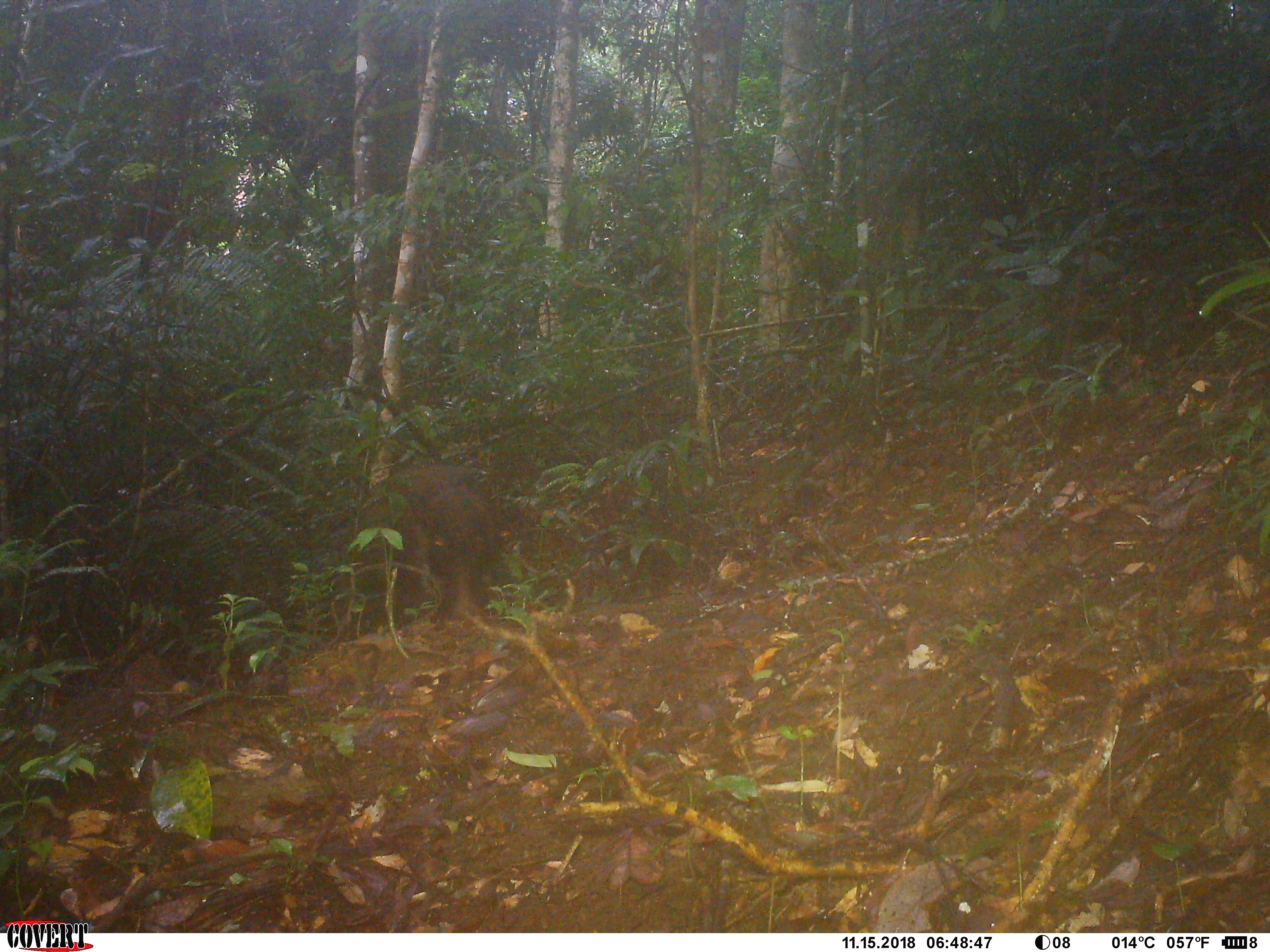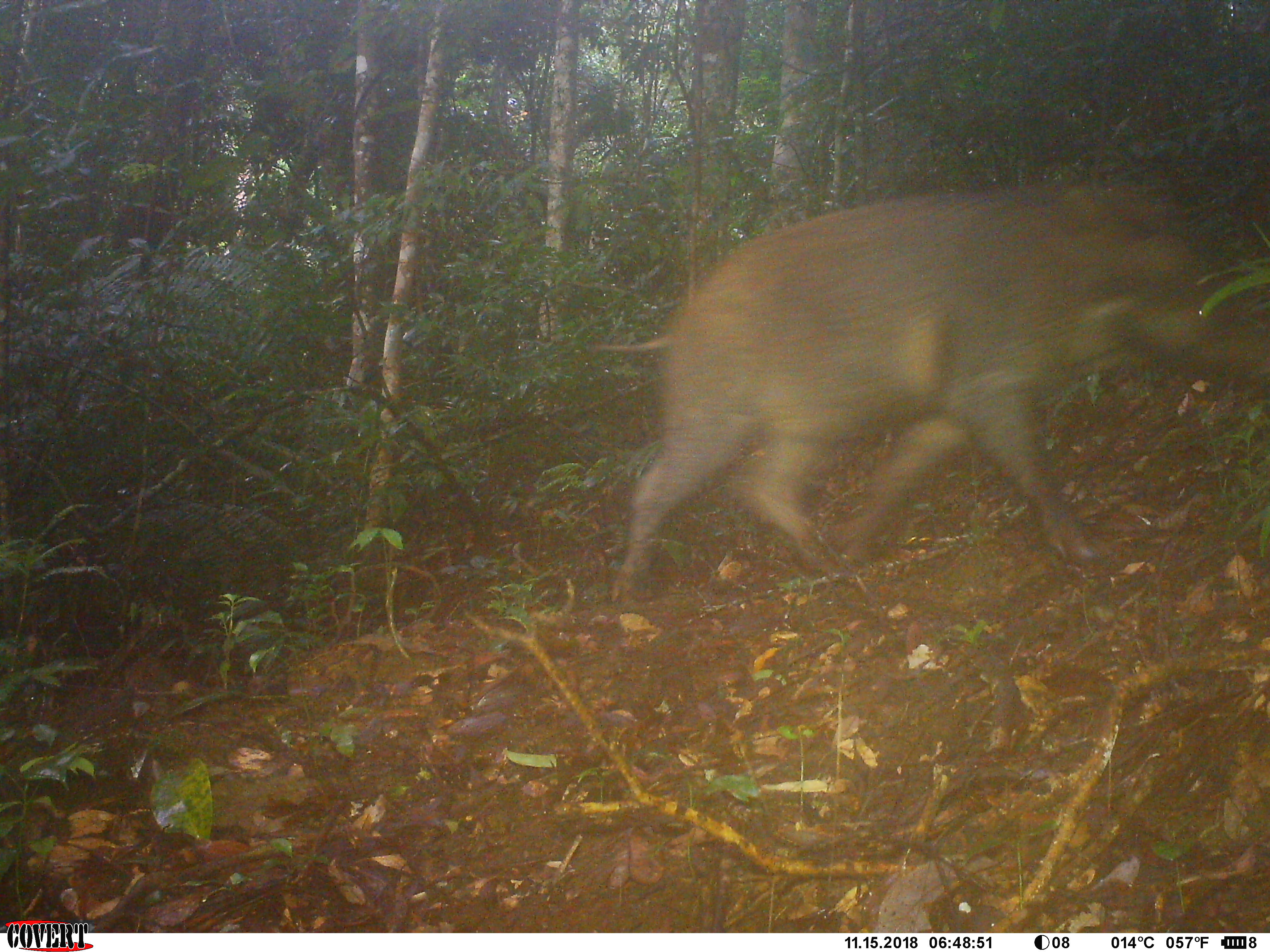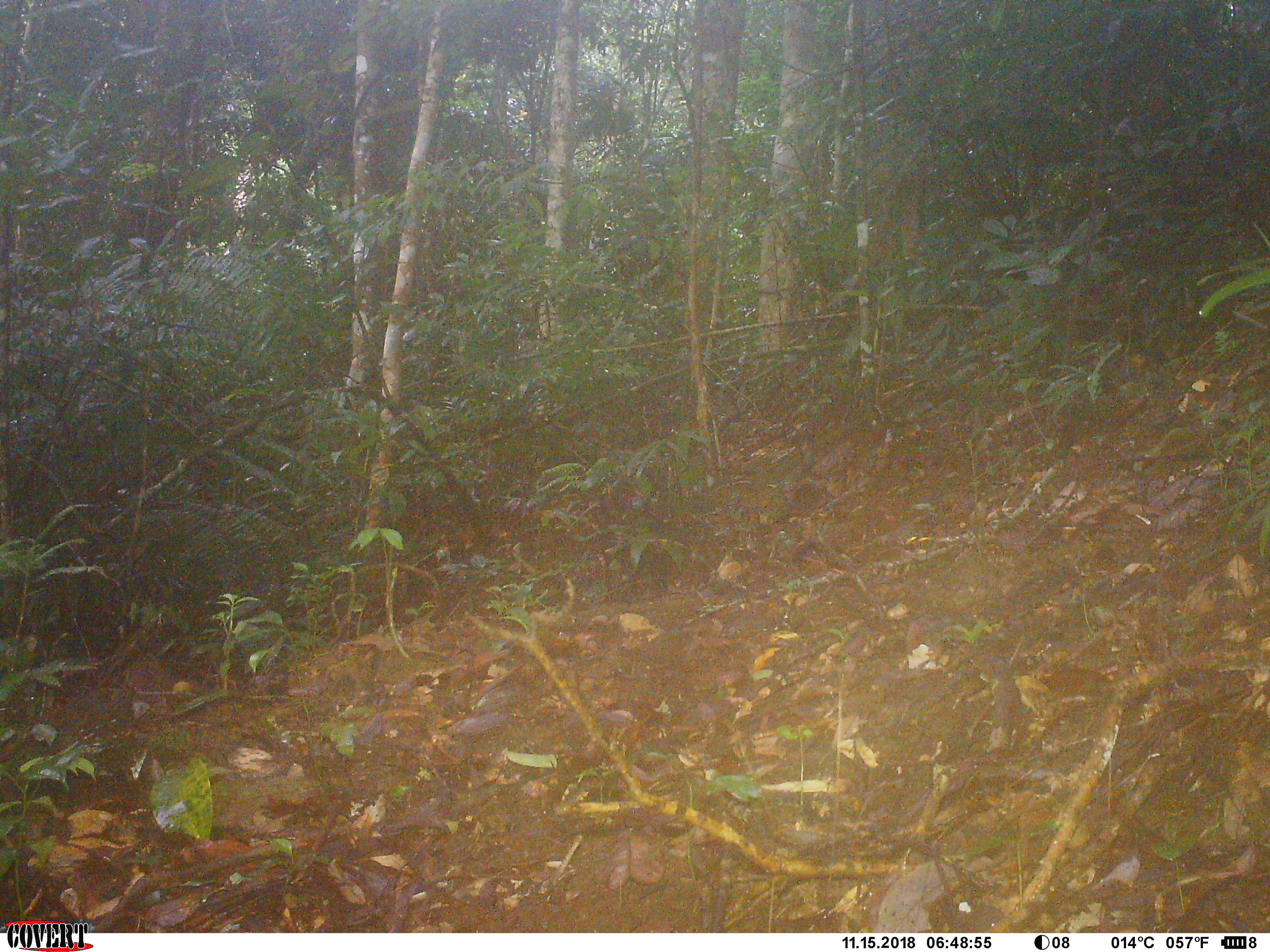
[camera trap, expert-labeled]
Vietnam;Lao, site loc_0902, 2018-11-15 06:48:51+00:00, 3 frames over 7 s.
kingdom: Animalia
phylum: Chordata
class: Mammalia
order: Artiodactyla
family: Suidae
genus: Sus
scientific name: Sus scrofa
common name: eurasian wild pig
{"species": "eurasian wild pig (Sus scrofa)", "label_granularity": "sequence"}